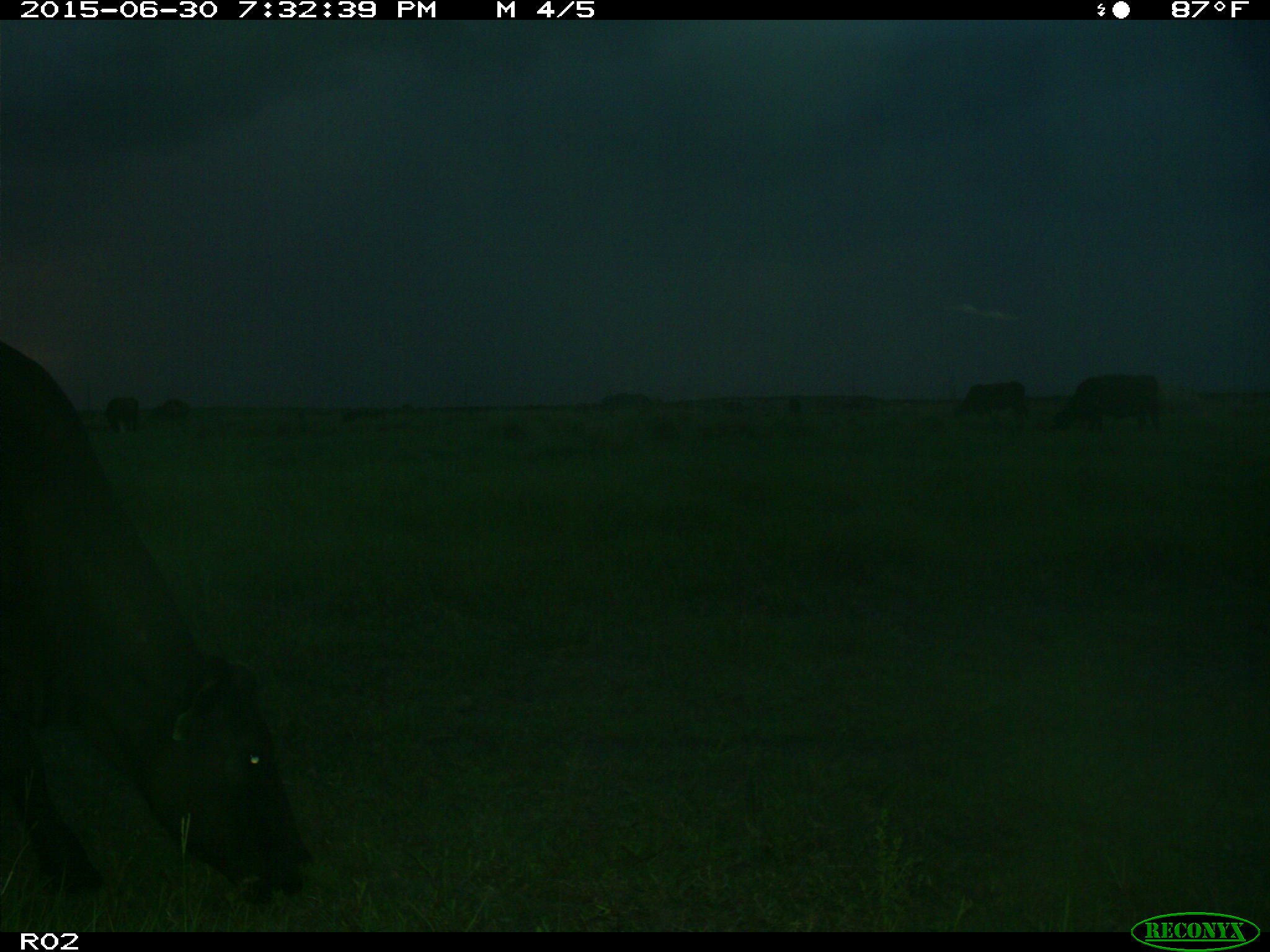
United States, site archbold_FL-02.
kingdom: Animalia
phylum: Chordata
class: Mammalia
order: Artiodactyla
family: Bovidae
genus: Bos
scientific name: Bos taurus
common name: domestic cow